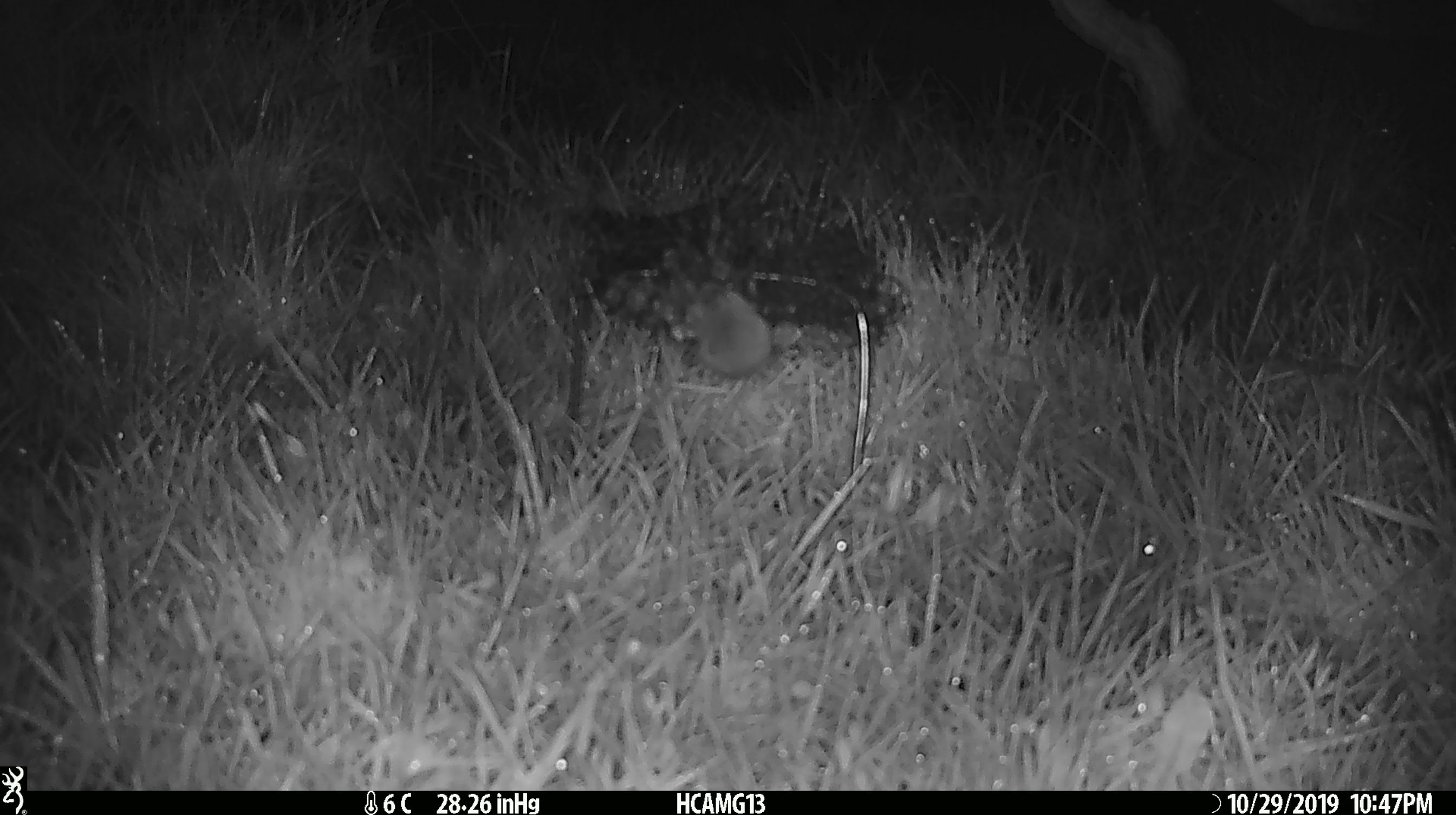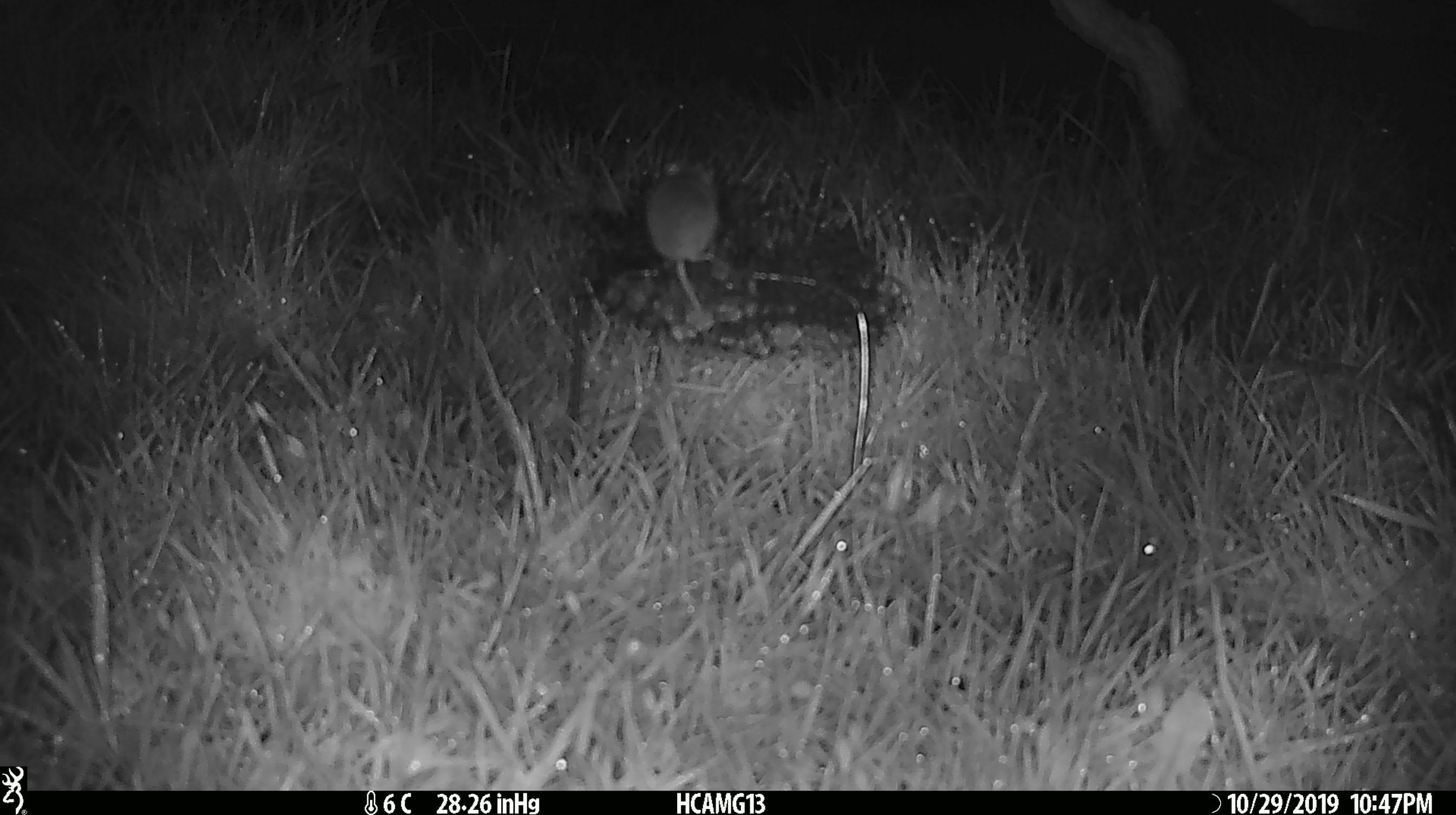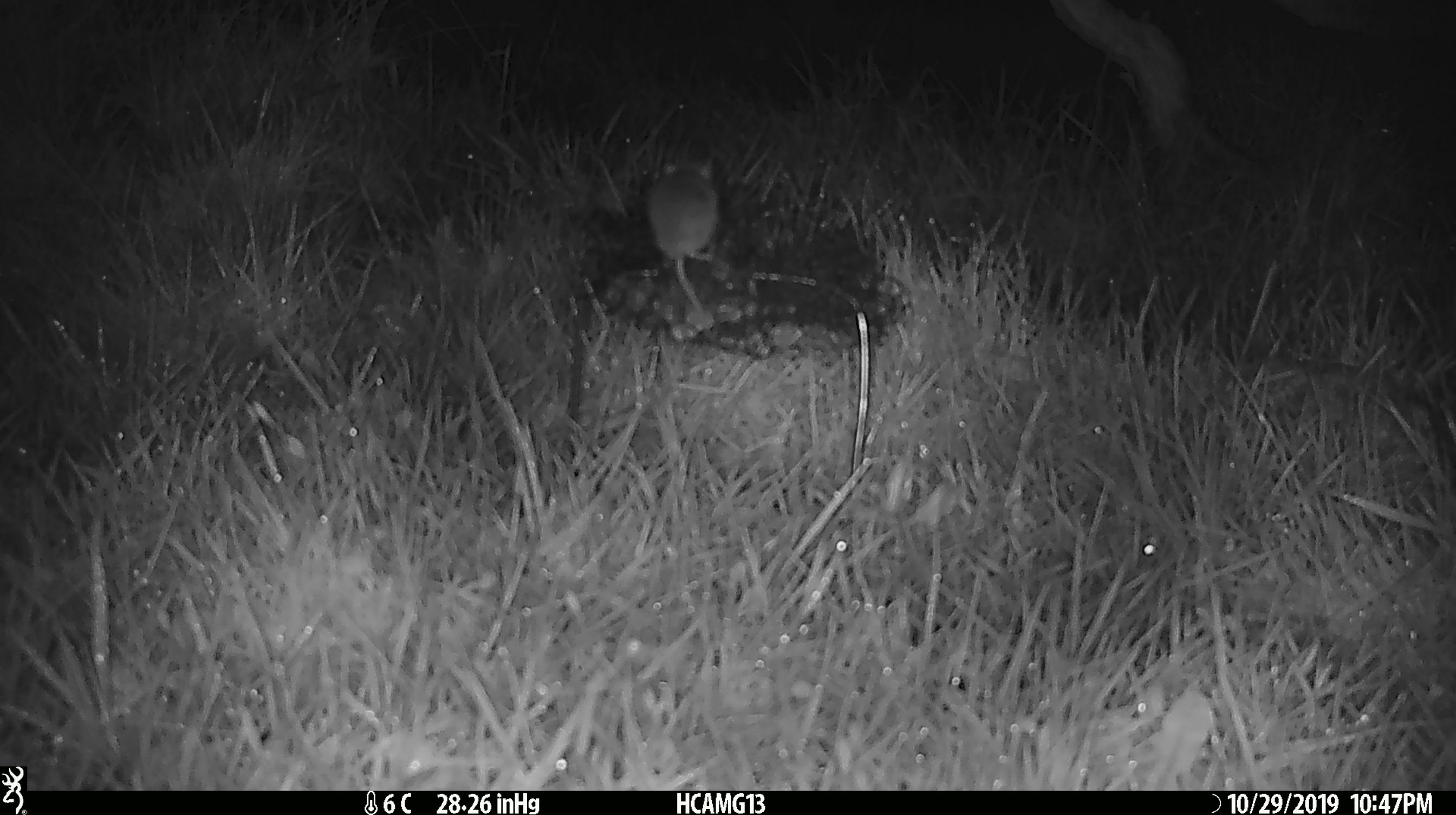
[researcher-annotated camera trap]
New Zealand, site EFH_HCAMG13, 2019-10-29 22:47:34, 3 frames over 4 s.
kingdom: Animalia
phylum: Chordata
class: Mammalia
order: Rodentia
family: Muridae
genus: Mus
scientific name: Mus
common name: mouse